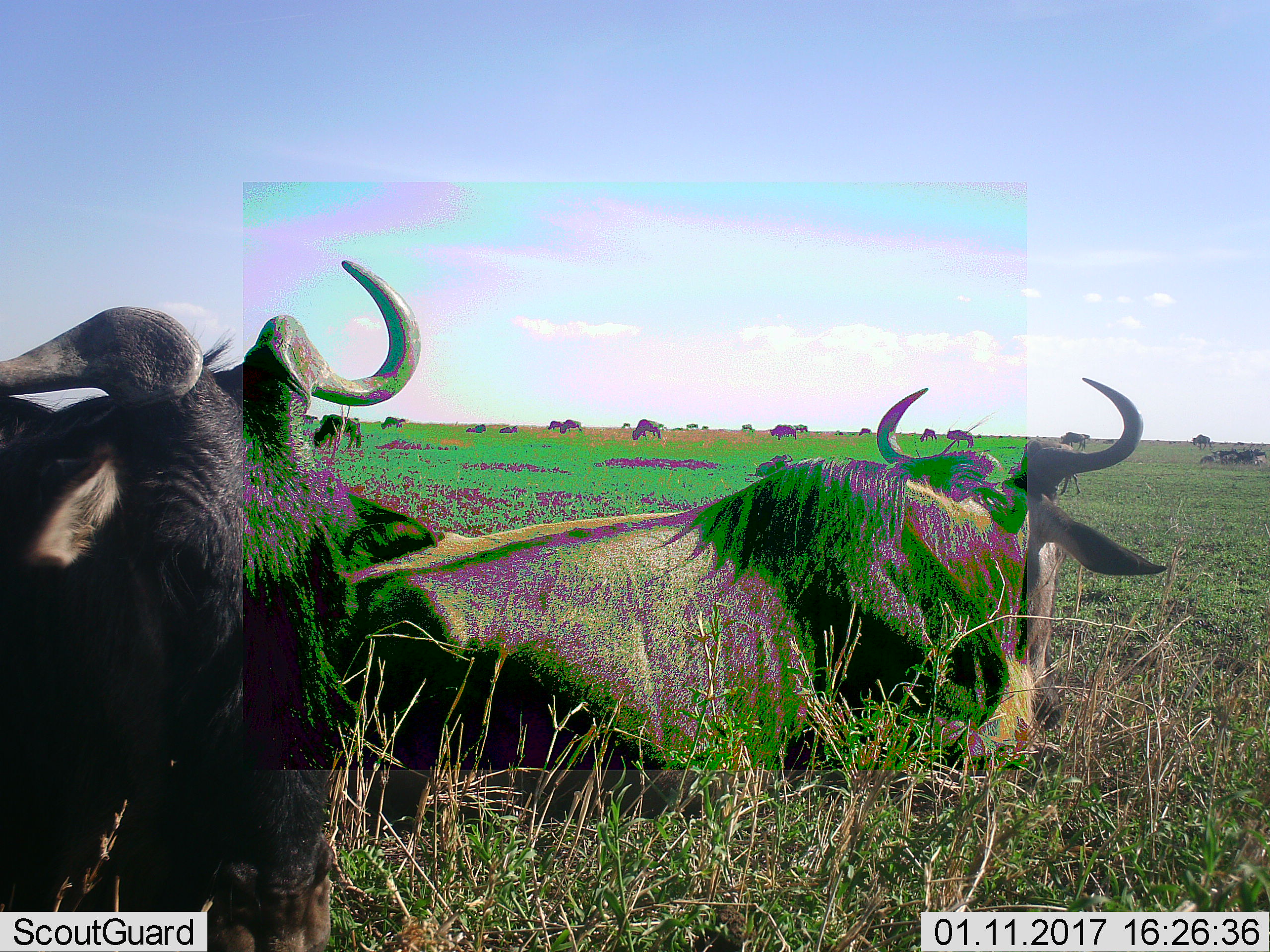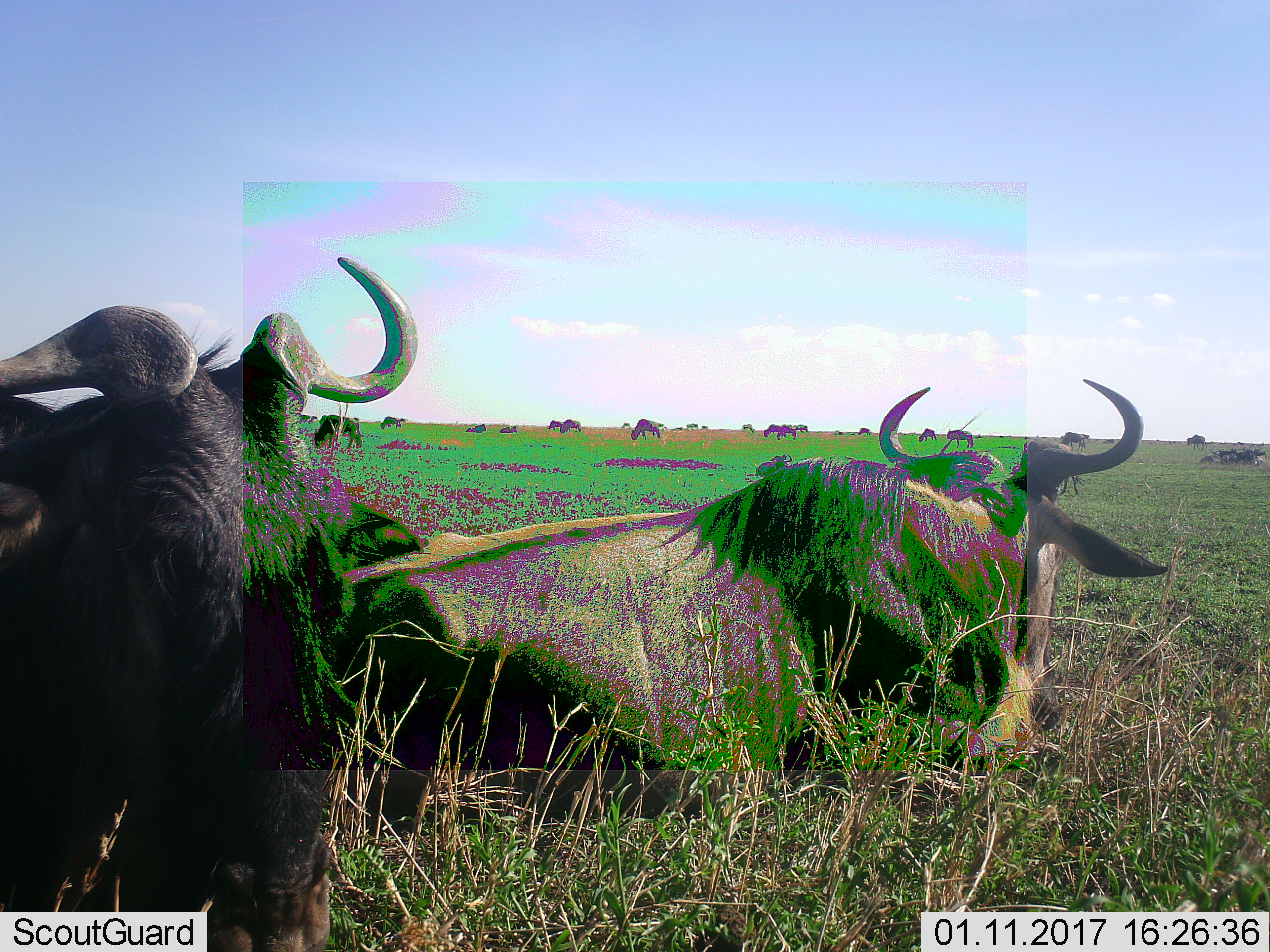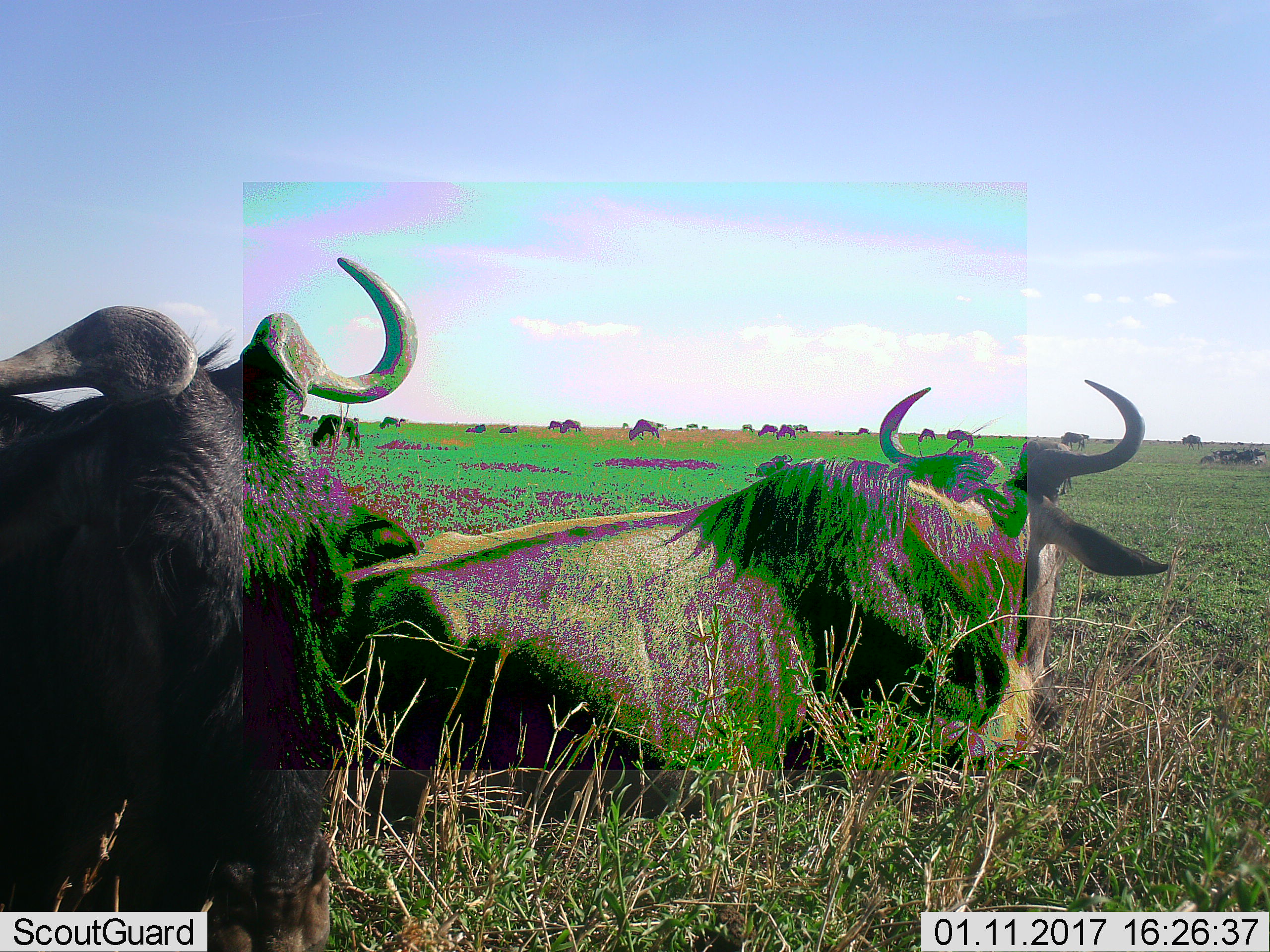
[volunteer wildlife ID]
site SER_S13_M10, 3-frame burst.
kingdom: Animalia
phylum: Chordata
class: Mammalia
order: Artiodactyla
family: Bovidae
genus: Connochaetes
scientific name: Connochaetes taurinus taurinus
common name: blue wildebeest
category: wildebeestblue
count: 11-50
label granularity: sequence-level